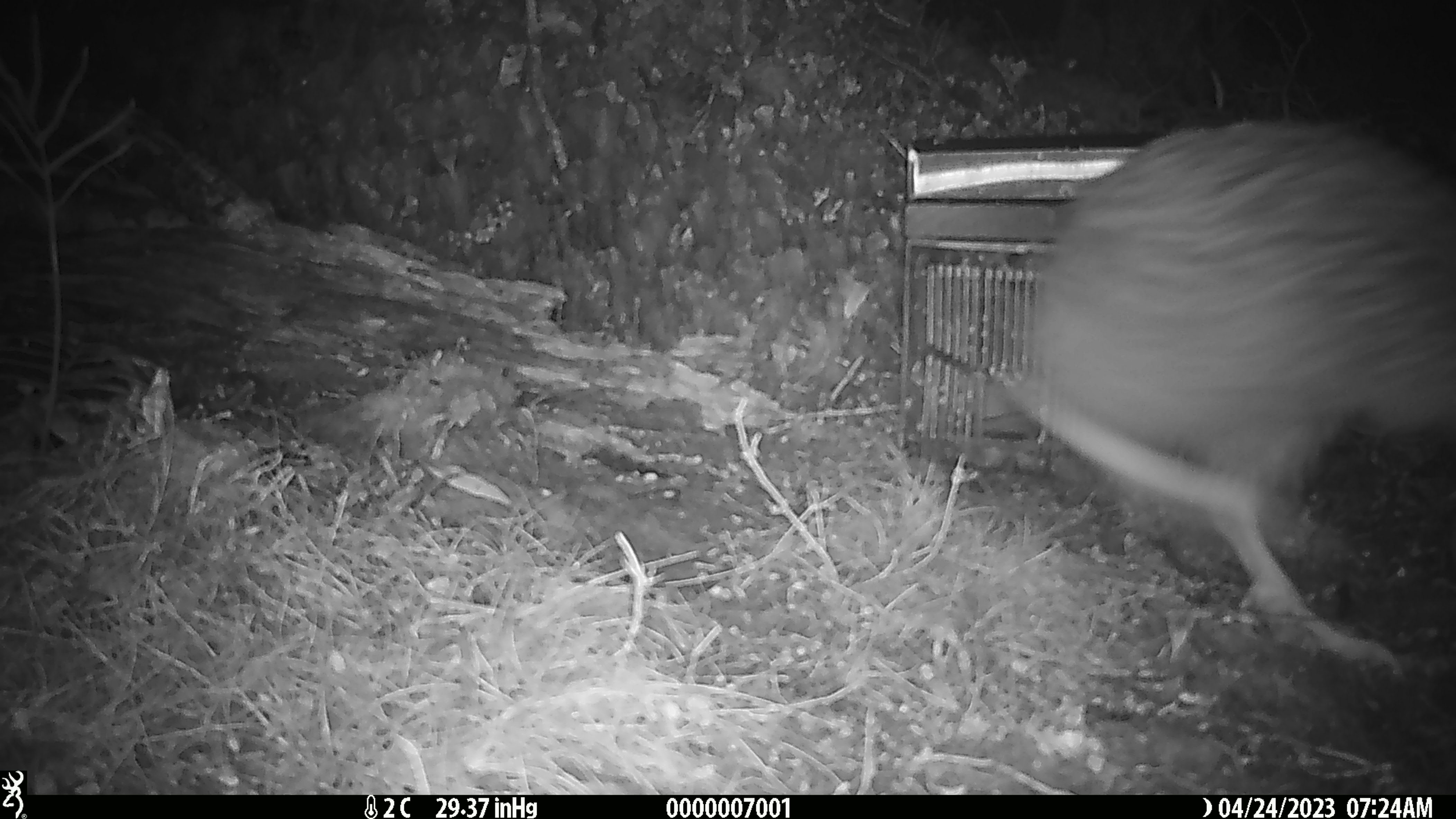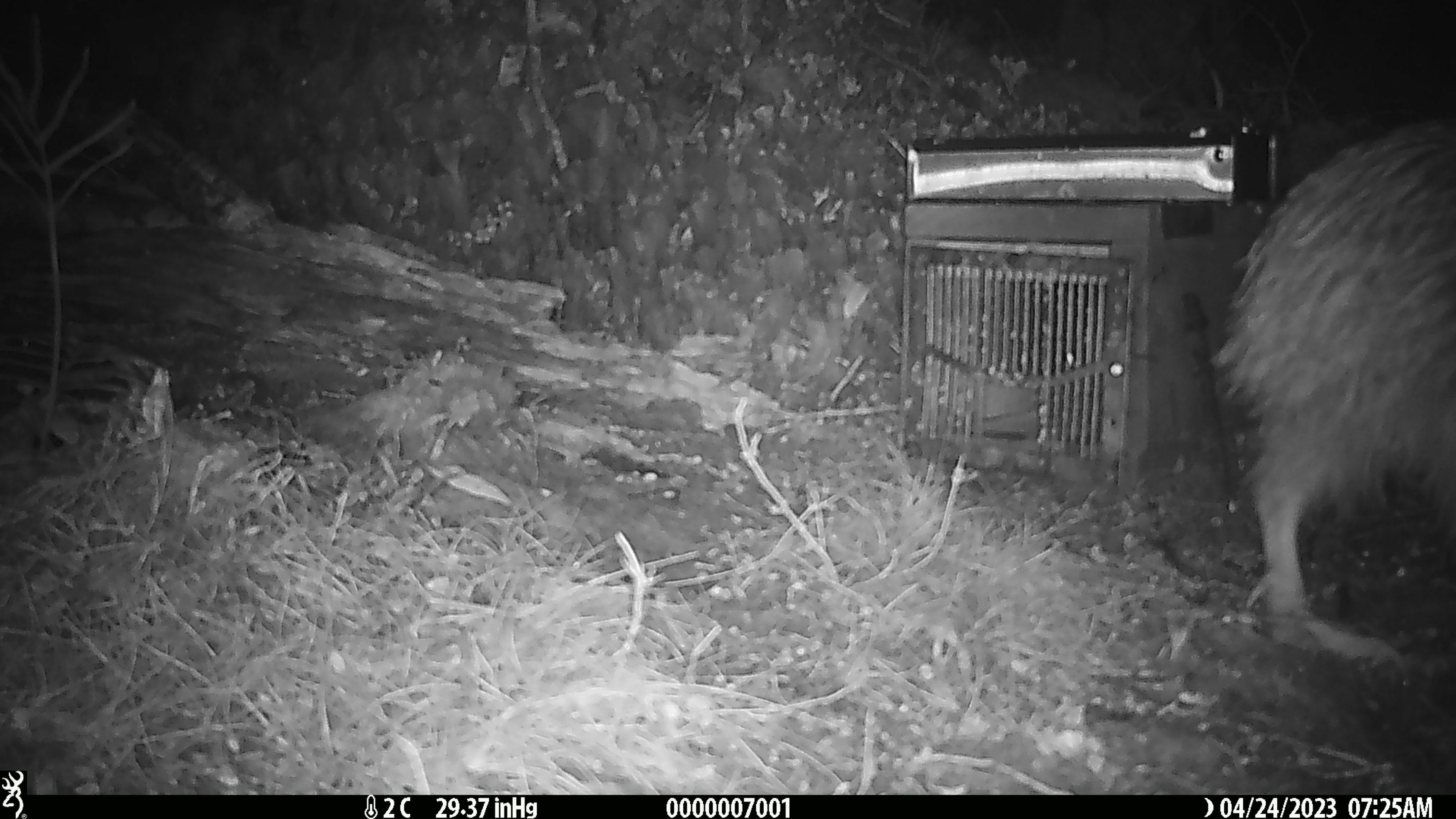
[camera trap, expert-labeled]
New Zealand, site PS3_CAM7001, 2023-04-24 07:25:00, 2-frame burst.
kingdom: Animalia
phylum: Chordata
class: Aves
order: Apterygiformes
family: Apterygidae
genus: Apteryx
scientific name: Apteryx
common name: kiwi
Kiwi (Apteryx).